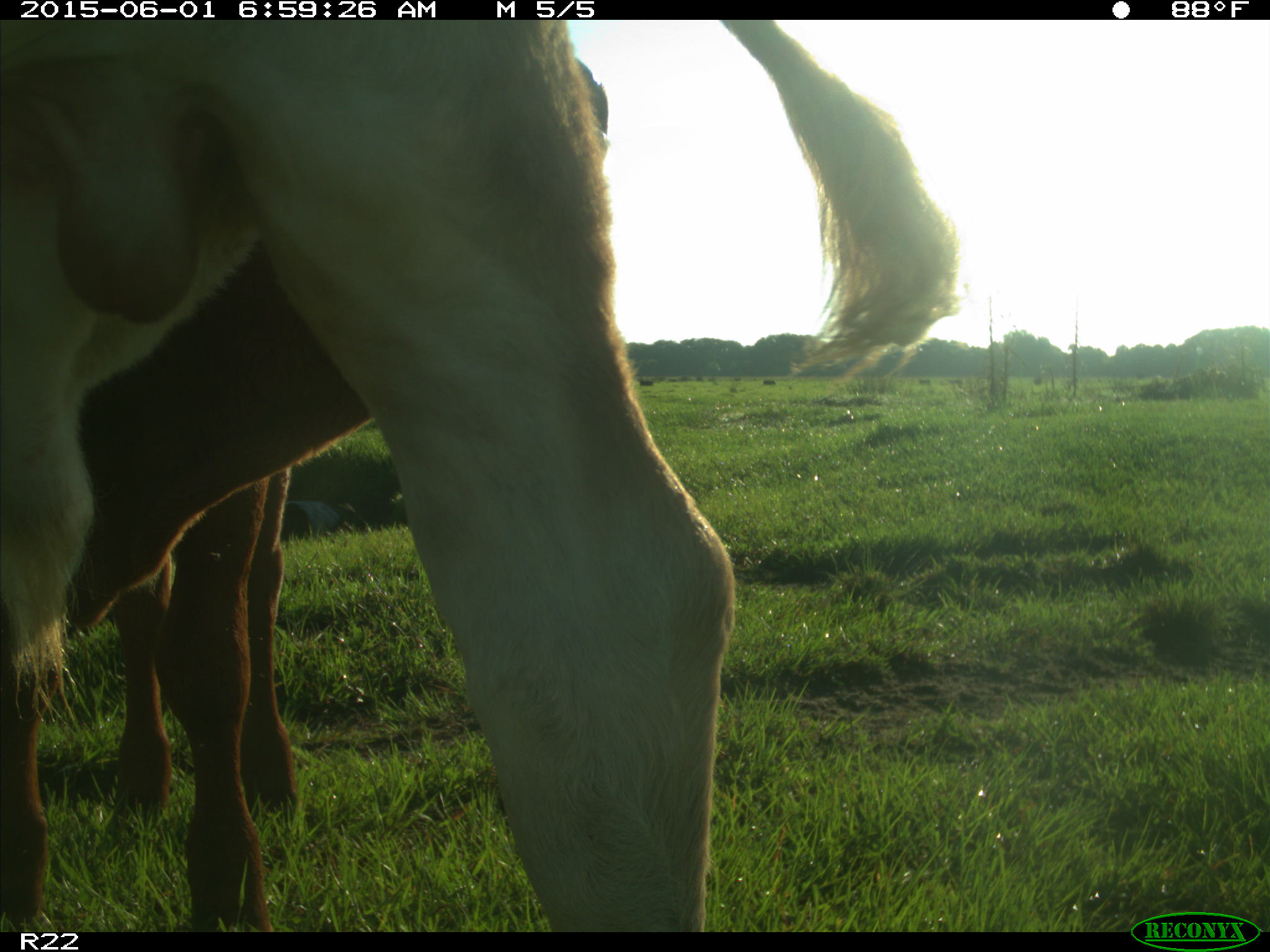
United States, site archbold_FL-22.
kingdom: Animalia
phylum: Chordata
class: Mammalia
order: Artiodactyla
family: Bovidae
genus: Bos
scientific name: Bos taurus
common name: domestic cow